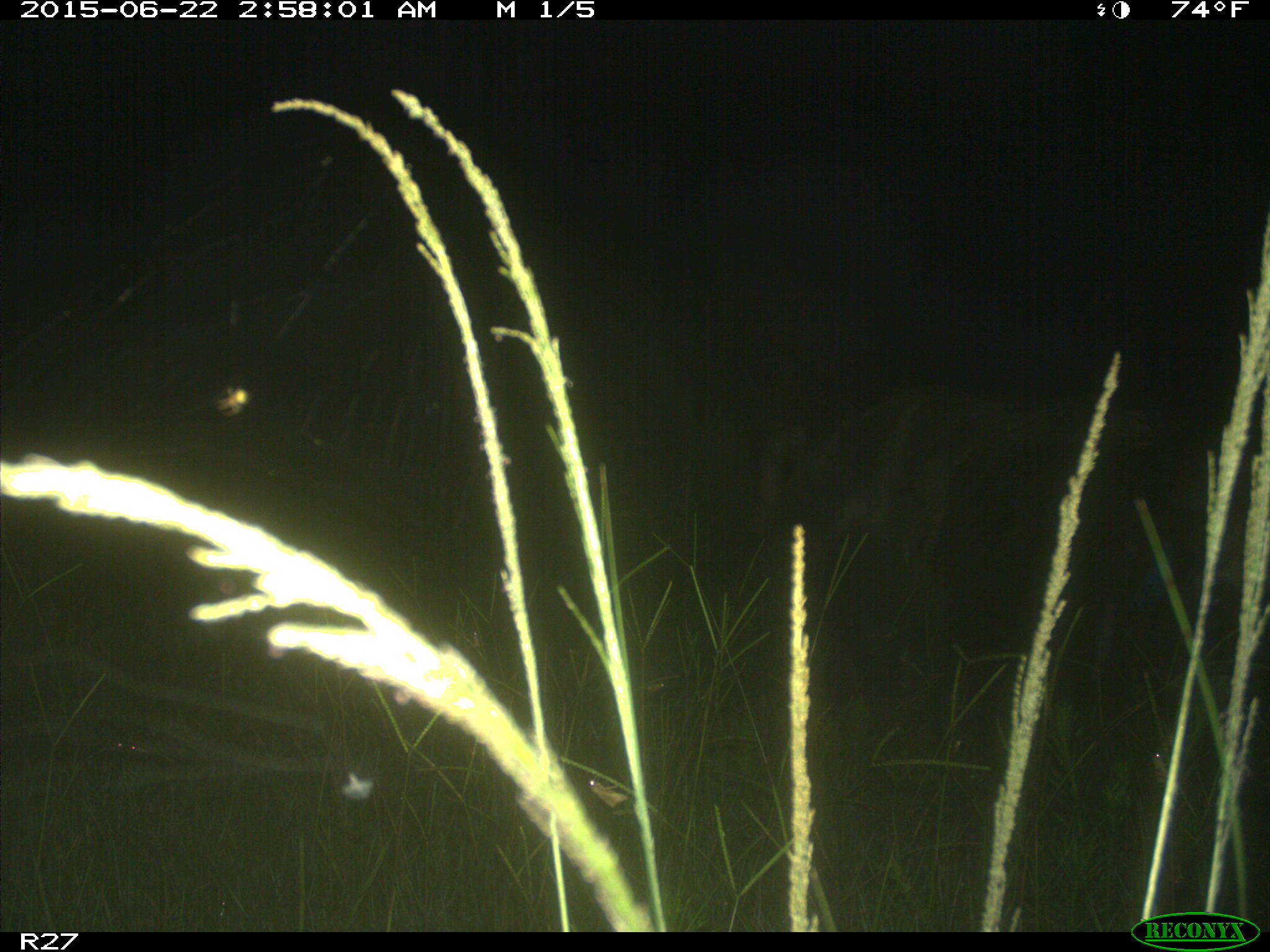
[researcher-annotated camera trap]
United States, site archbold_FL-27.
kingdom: Animalia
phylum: Chordata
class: Mammalia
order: Artiodactyla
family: Suidae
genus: Sus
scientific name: Sus scrofa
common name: wild boar